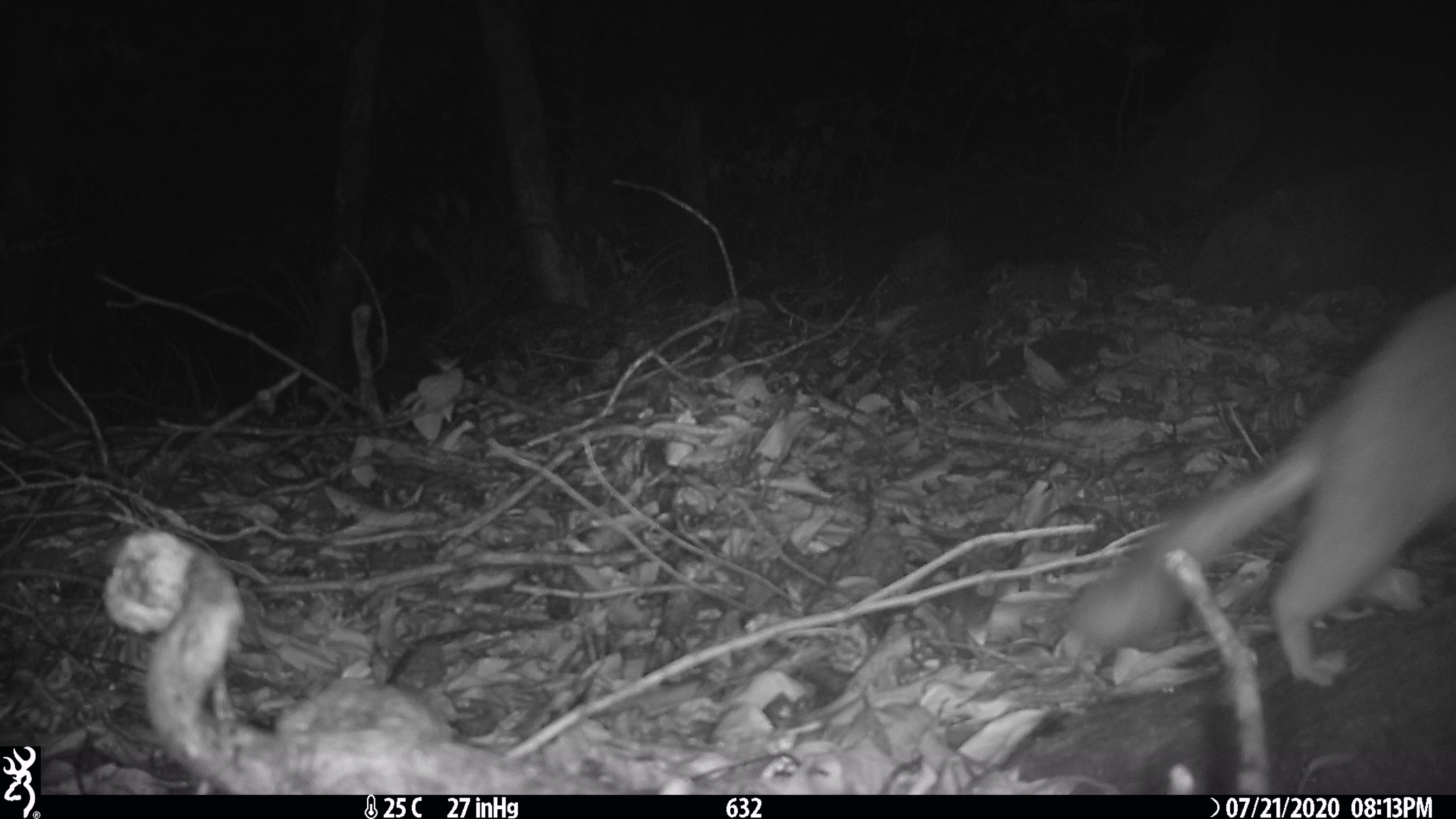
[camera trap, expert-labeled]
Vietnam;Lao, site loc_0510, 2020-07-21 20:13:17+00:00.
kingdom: Animalia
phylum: Chordata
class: Mammalia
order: Carnivora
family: Mustelidae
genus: Melogale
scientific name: Melogale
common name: ferret badger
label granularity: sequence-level